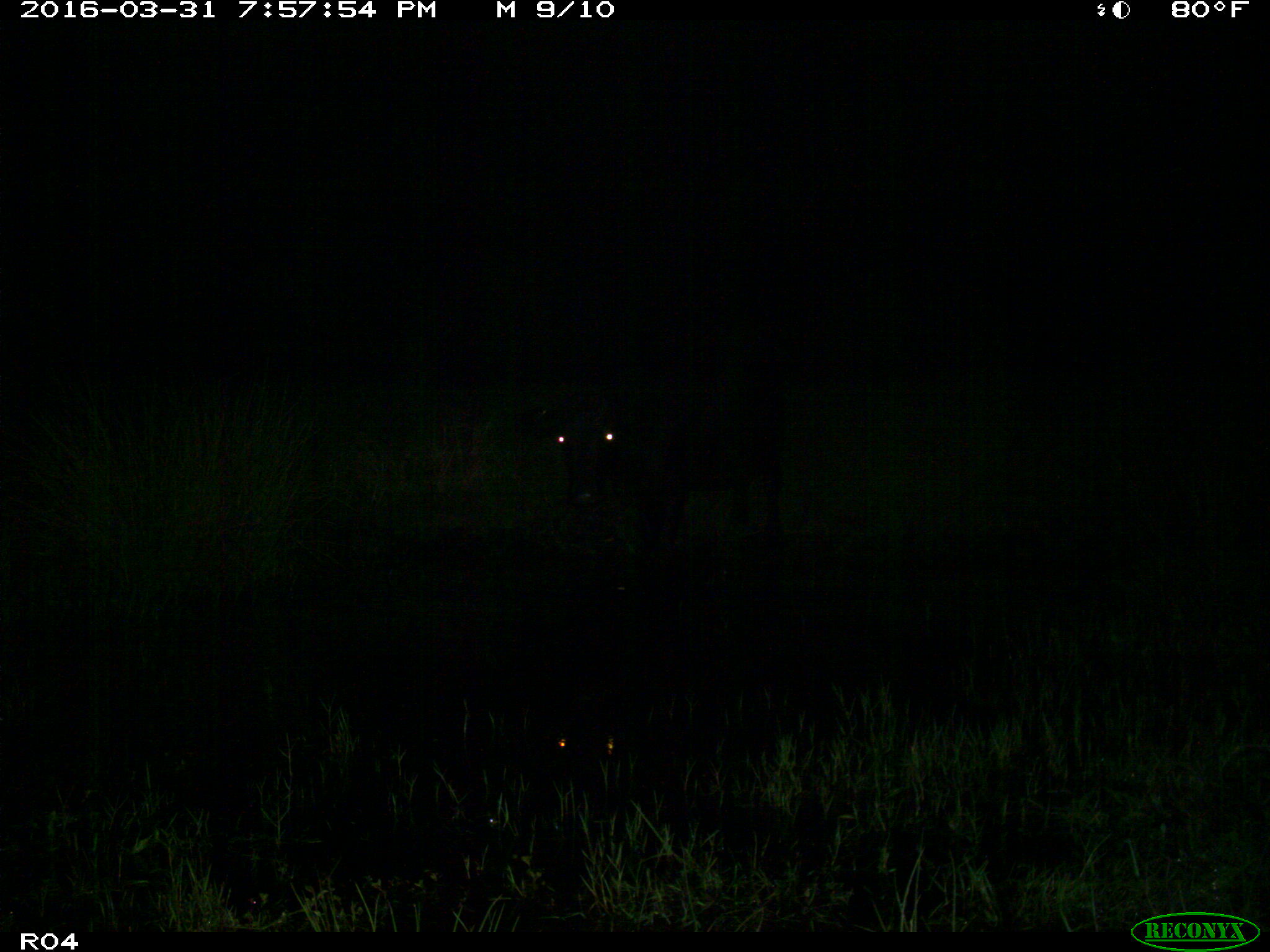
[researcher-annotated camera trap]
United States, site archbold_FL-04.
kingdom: Animalia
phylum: Chordata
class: Mammalia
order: Artiodactyla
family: Bovidae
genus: Bos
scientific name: Bos taurus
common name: domestic cow